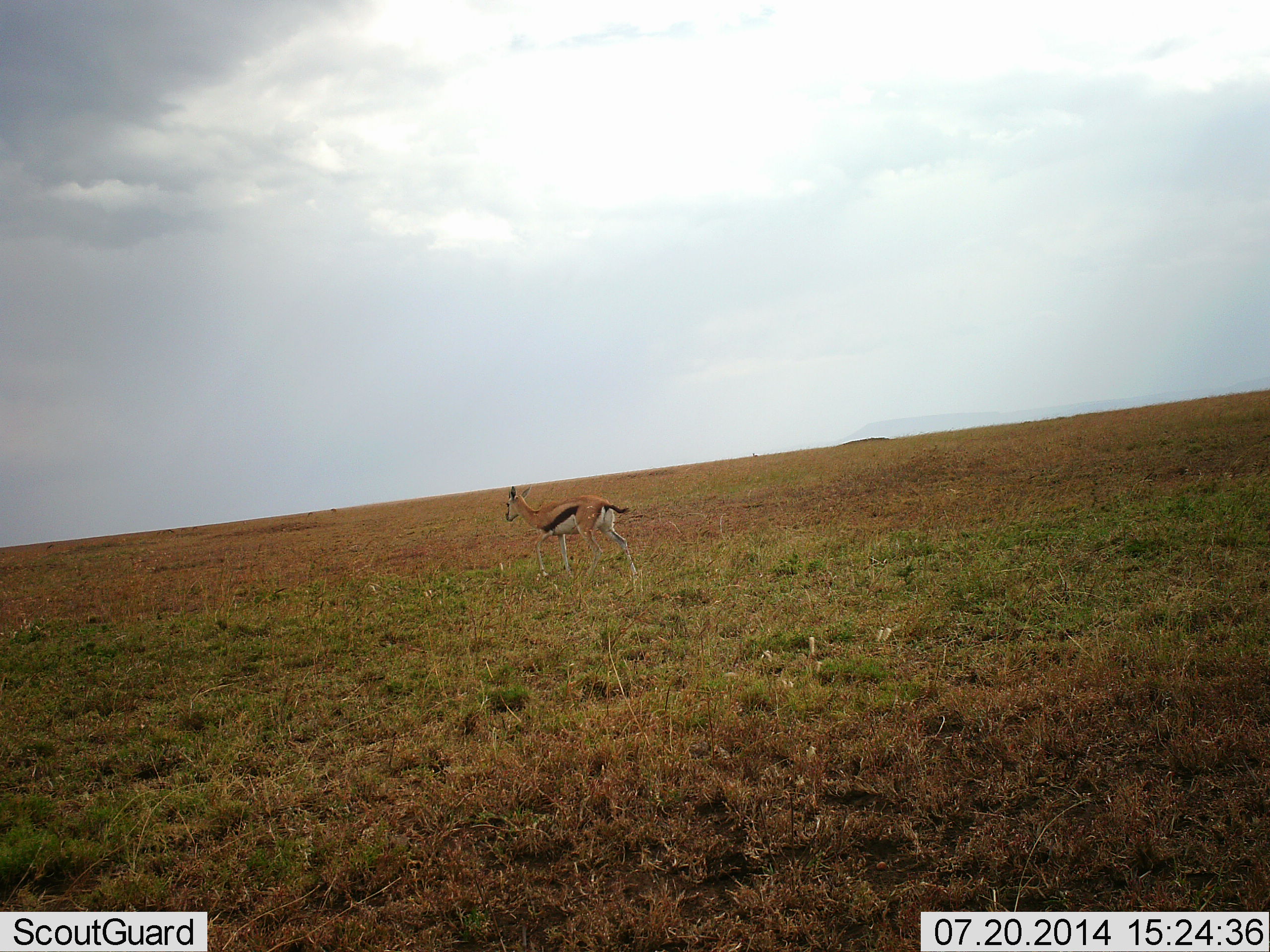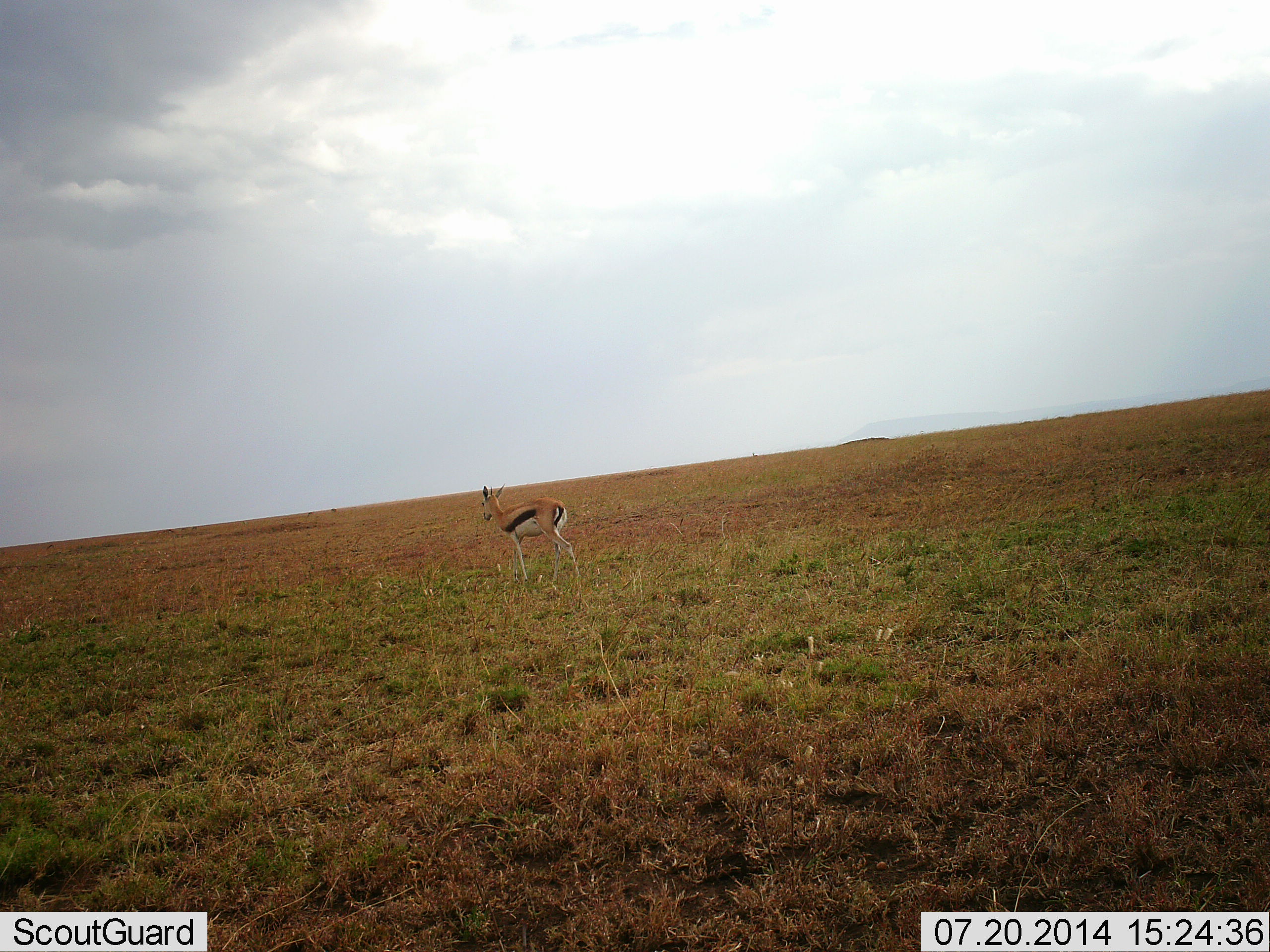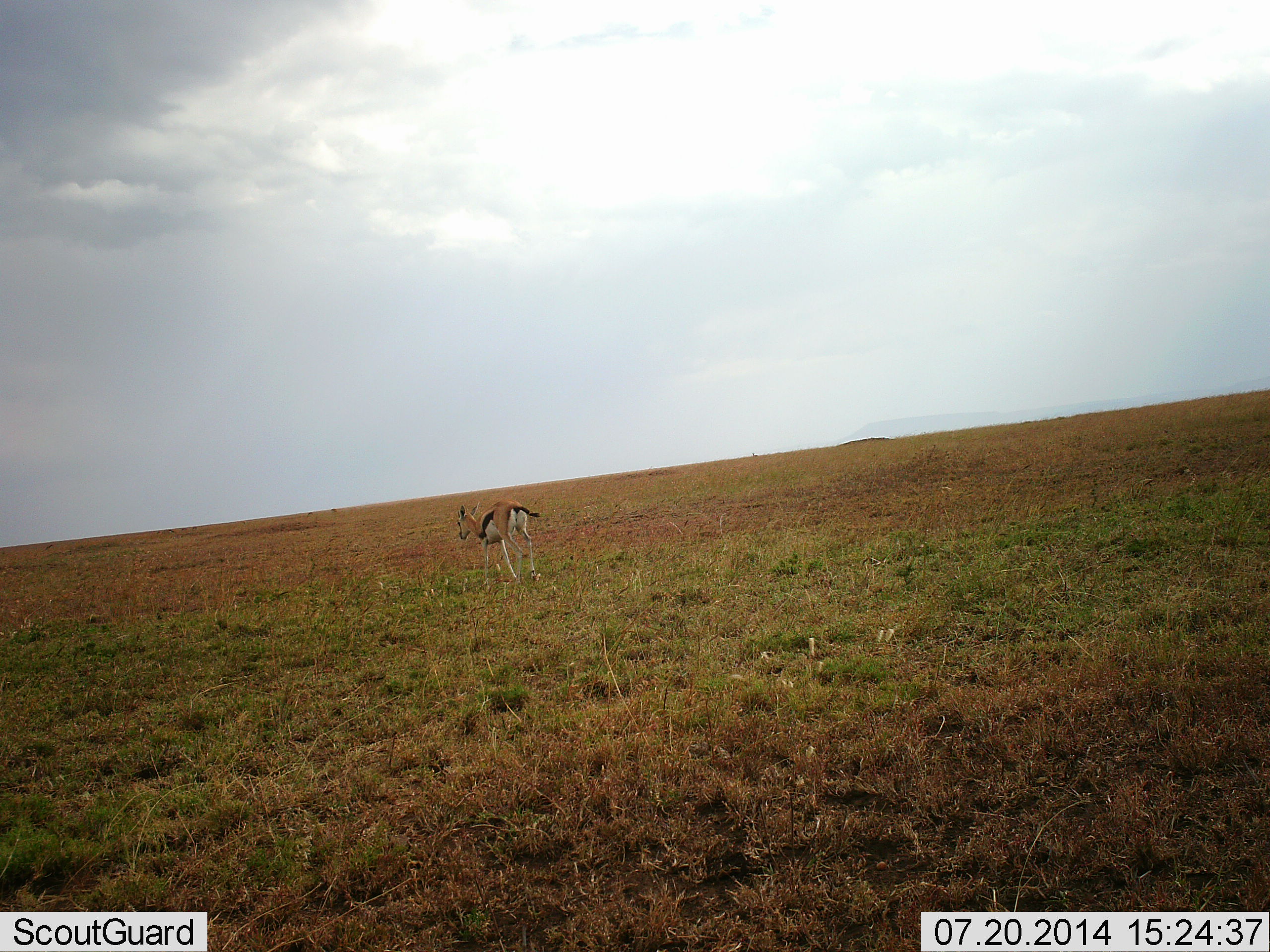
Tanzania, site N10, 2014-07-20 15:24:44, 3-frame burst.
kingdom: Animalia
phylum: Chordata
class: Mammalia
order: Artiodactyla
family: Bovidae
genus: Eudorcas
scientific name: Eudorcas thomsonii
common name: thomson's gazelle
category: gazellethomsons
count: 1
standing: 30%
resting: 0%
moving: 80%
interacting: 0%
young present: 0%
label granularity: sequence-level